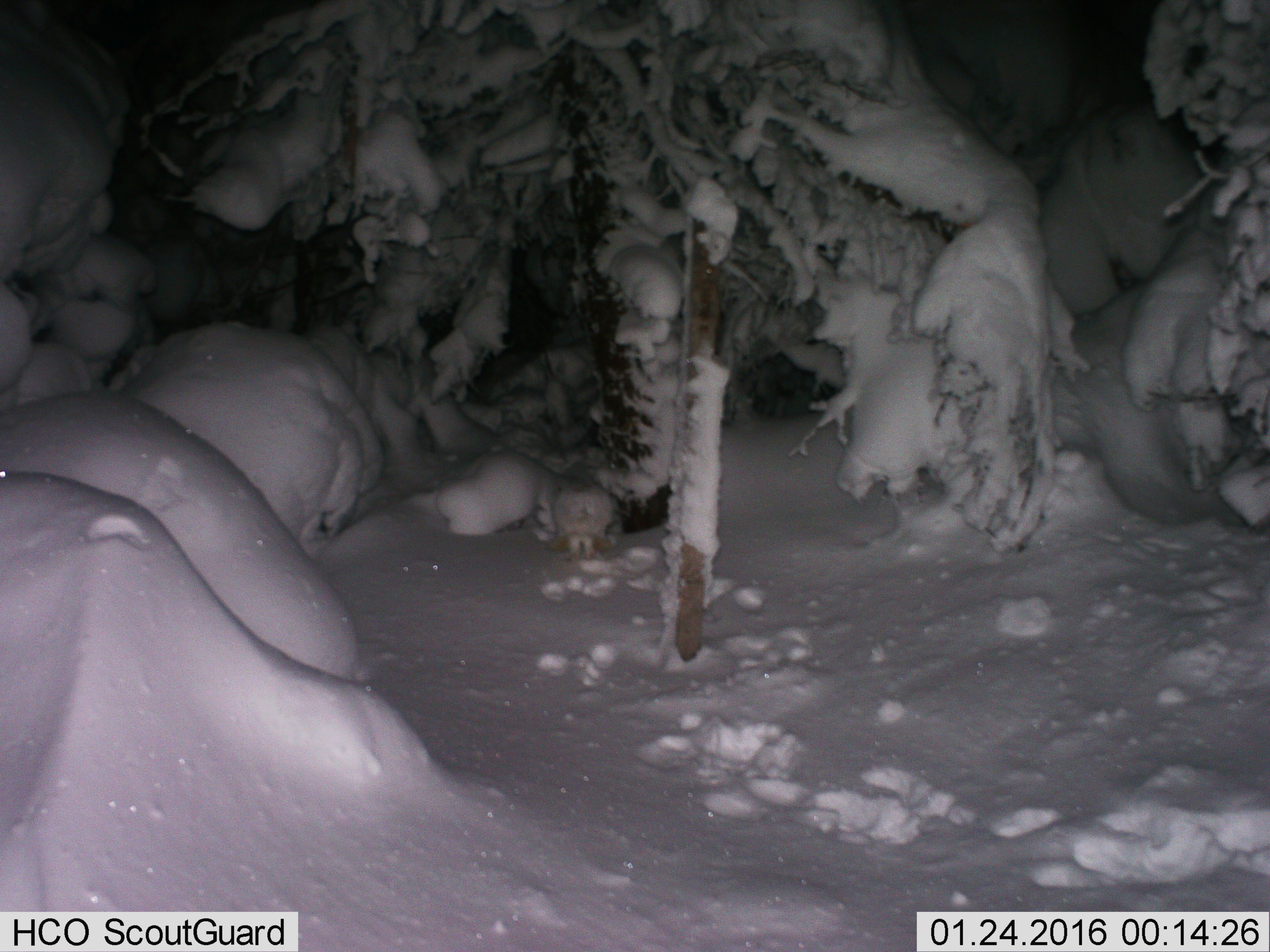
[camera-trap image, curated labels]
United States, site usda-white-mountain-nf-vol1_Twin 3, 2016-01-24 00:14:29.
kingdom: Animalia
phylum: Chordata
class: Mammalia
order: Lagomorpha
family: Leporidae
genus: Lepus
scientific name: Lepus americanus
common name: snowshoe hare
Snowshoe hare (Lepus americanus).